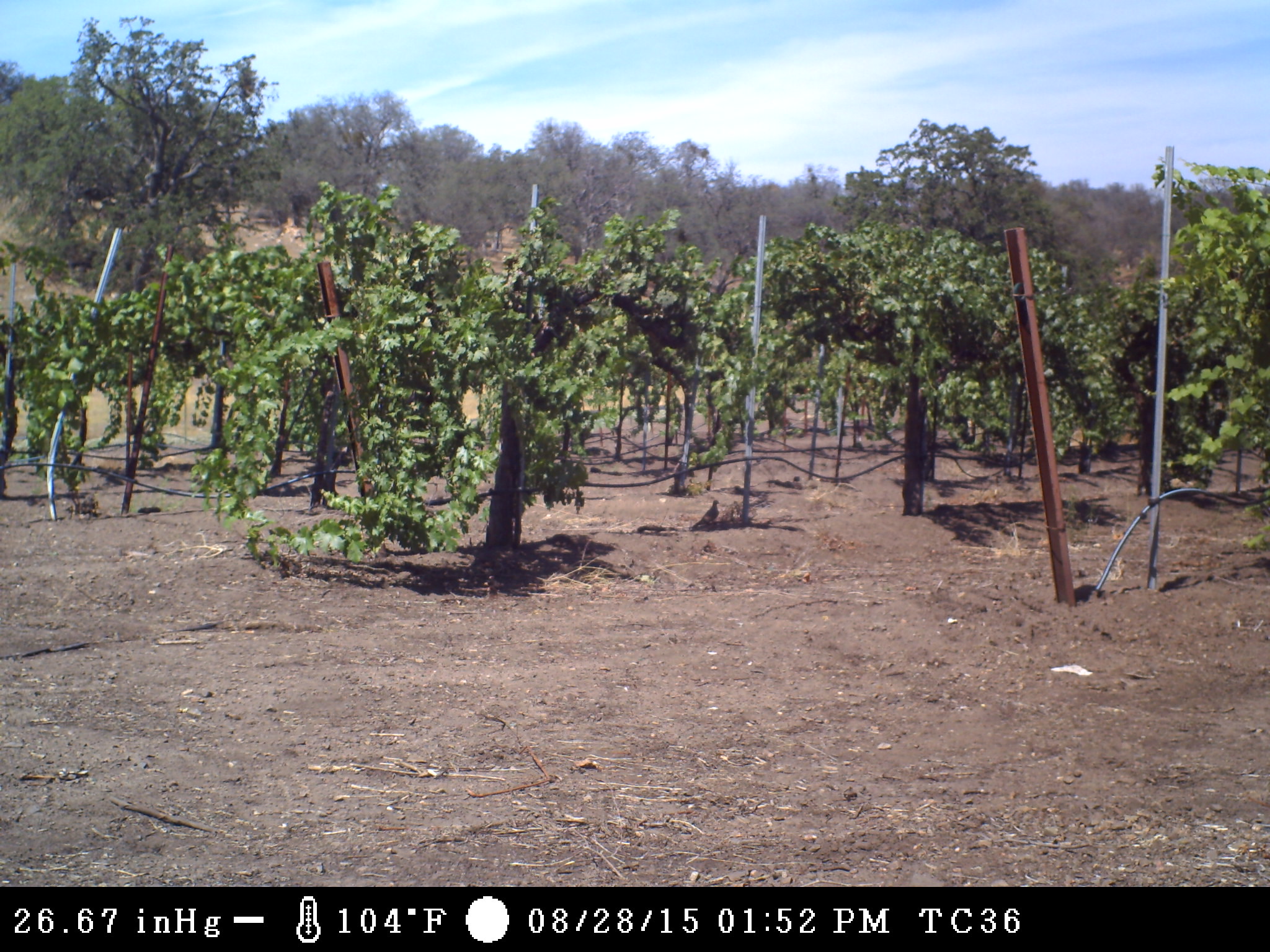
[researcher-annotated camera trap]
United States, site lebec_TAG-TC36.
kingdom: Animalia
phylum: Chordata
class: Aves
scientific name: Aves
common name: birds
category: unidentified bird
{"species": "unidentified bird (birds) (Aves)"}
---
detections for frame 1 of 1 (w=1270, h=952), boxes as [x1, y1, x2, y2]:
animal: [693, 500, 721, 527]